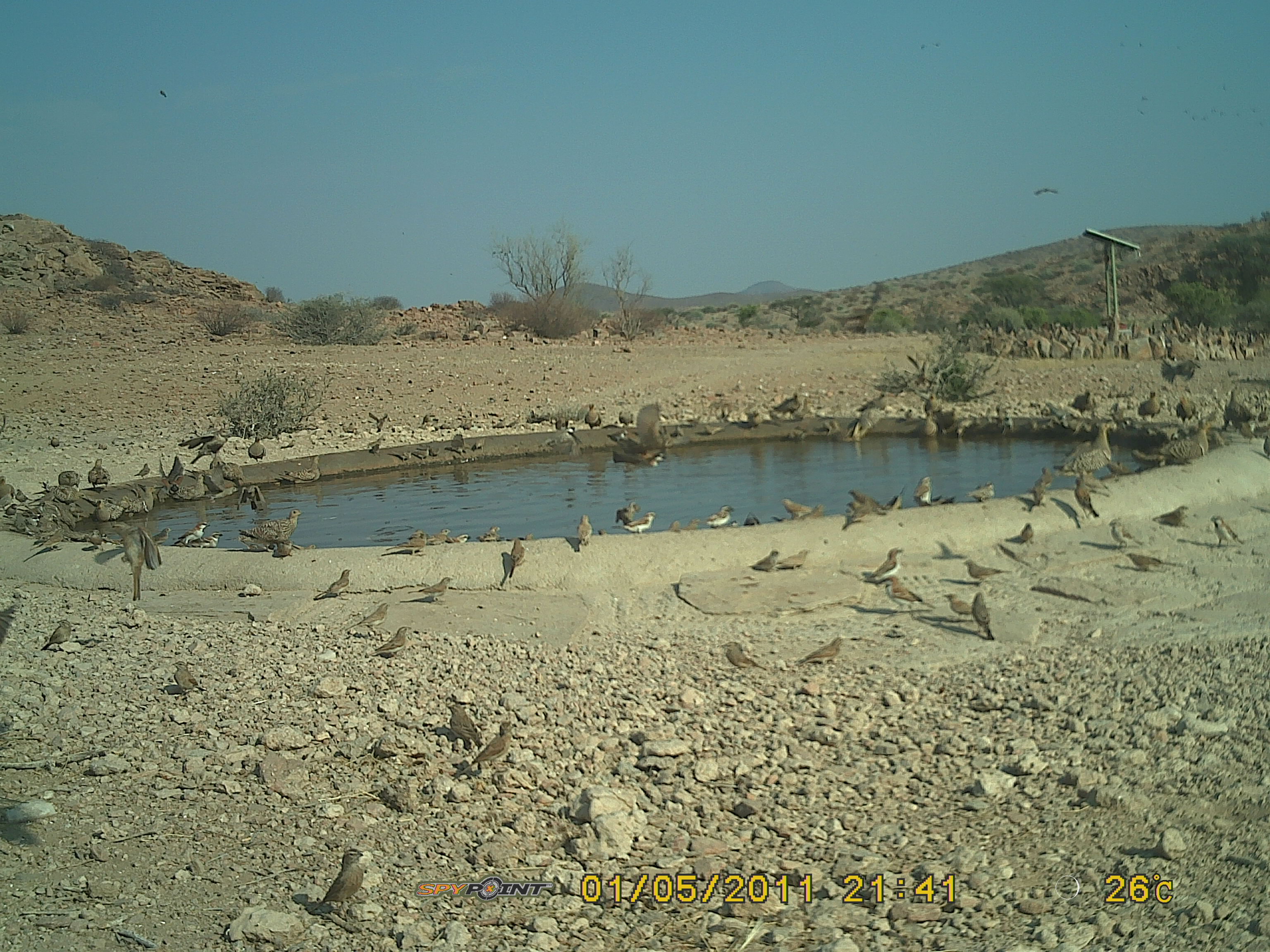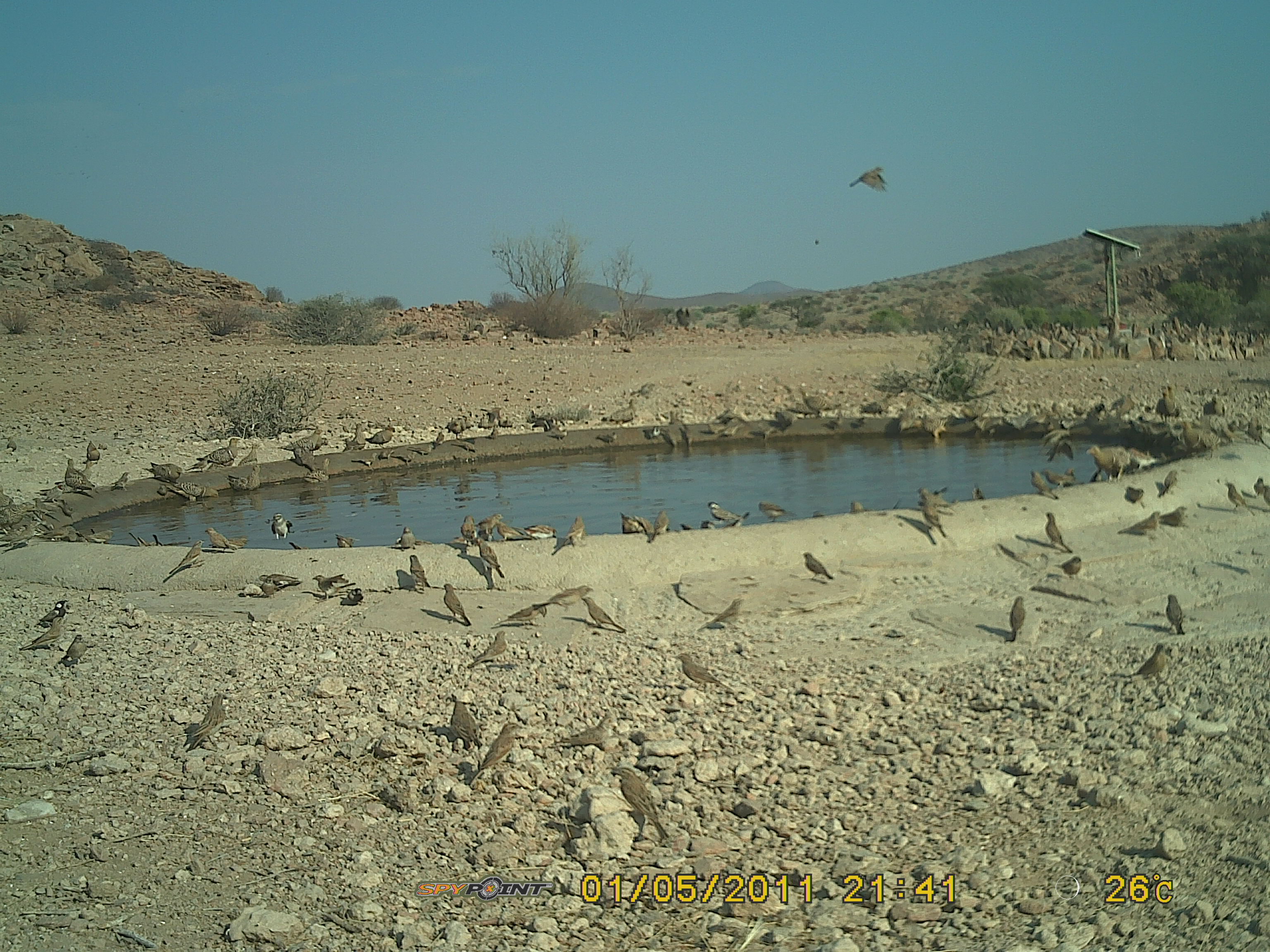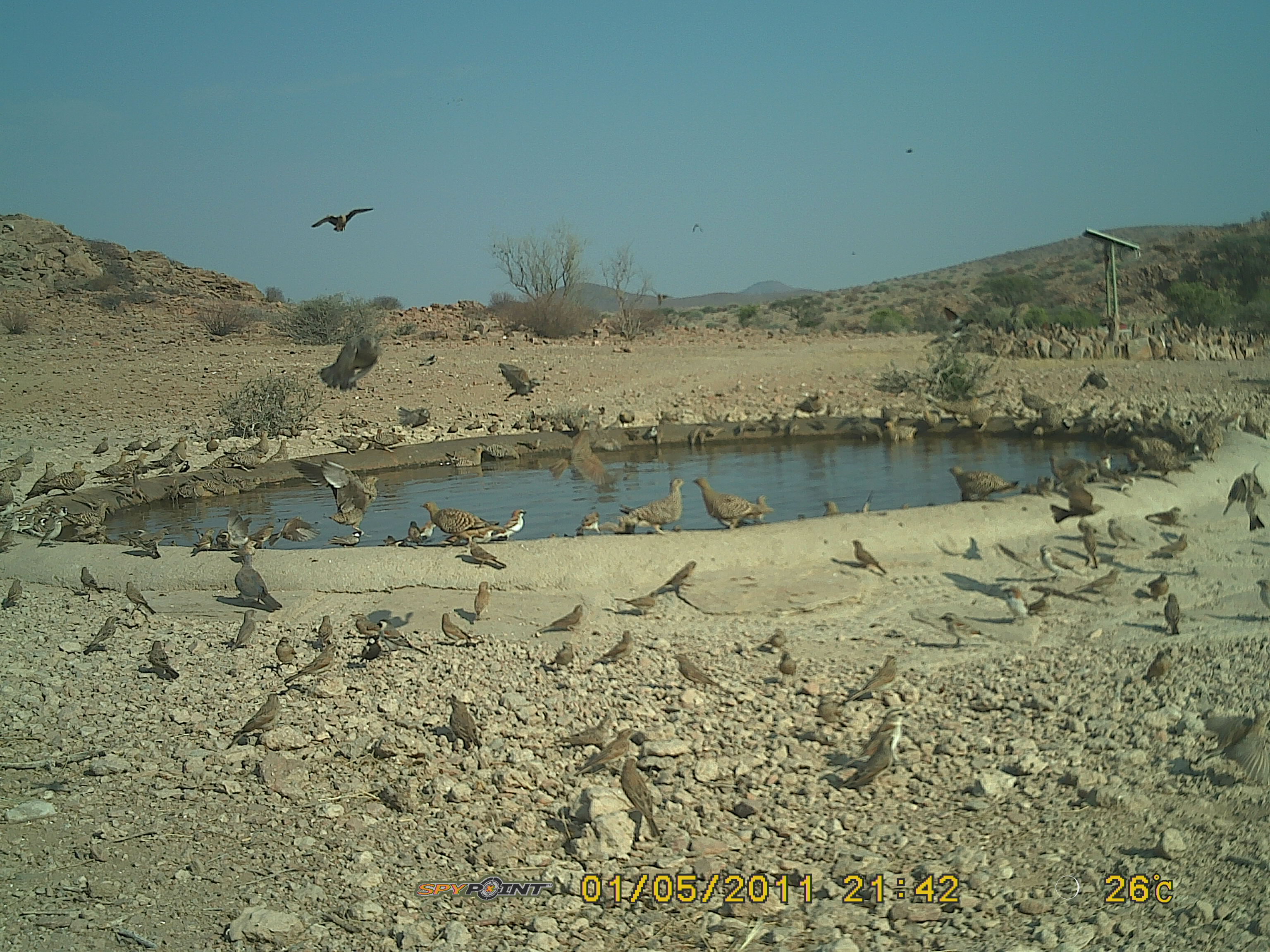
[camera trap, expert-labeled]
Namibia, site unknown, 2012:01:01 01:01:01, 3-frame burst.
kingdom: Animalia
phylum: Chordata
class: Aves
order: Pterocliformes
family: Pteroclidae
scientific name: Pteroclidae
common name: sandgrouse